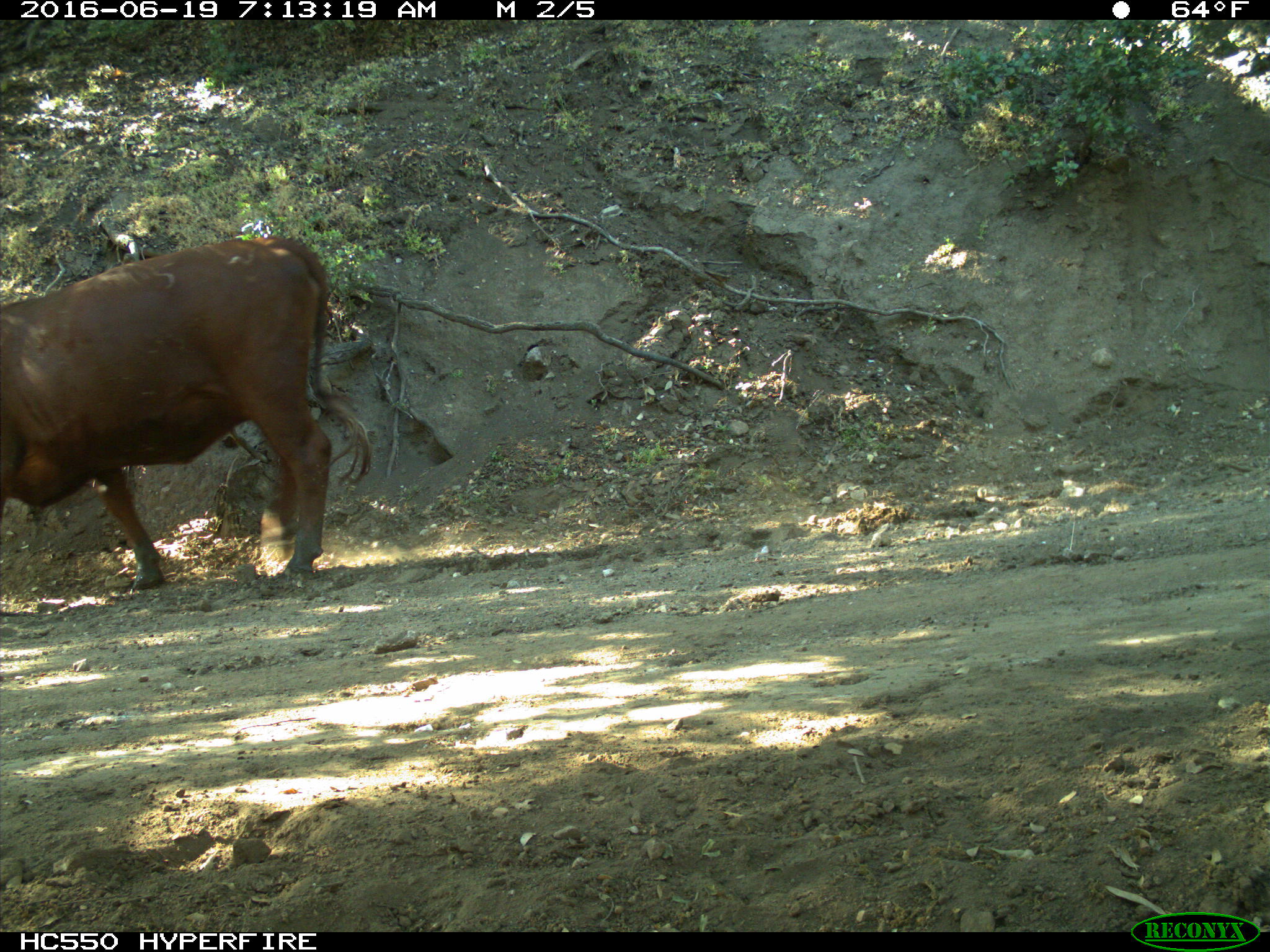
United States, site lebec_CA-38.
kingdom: Animalia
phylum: Chordata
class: Mammalia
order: Artiodactyla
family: Bovidae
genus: Bos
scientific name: Bos taurus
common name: domestic cow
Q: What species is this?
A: Bos taurus (domestic cow).